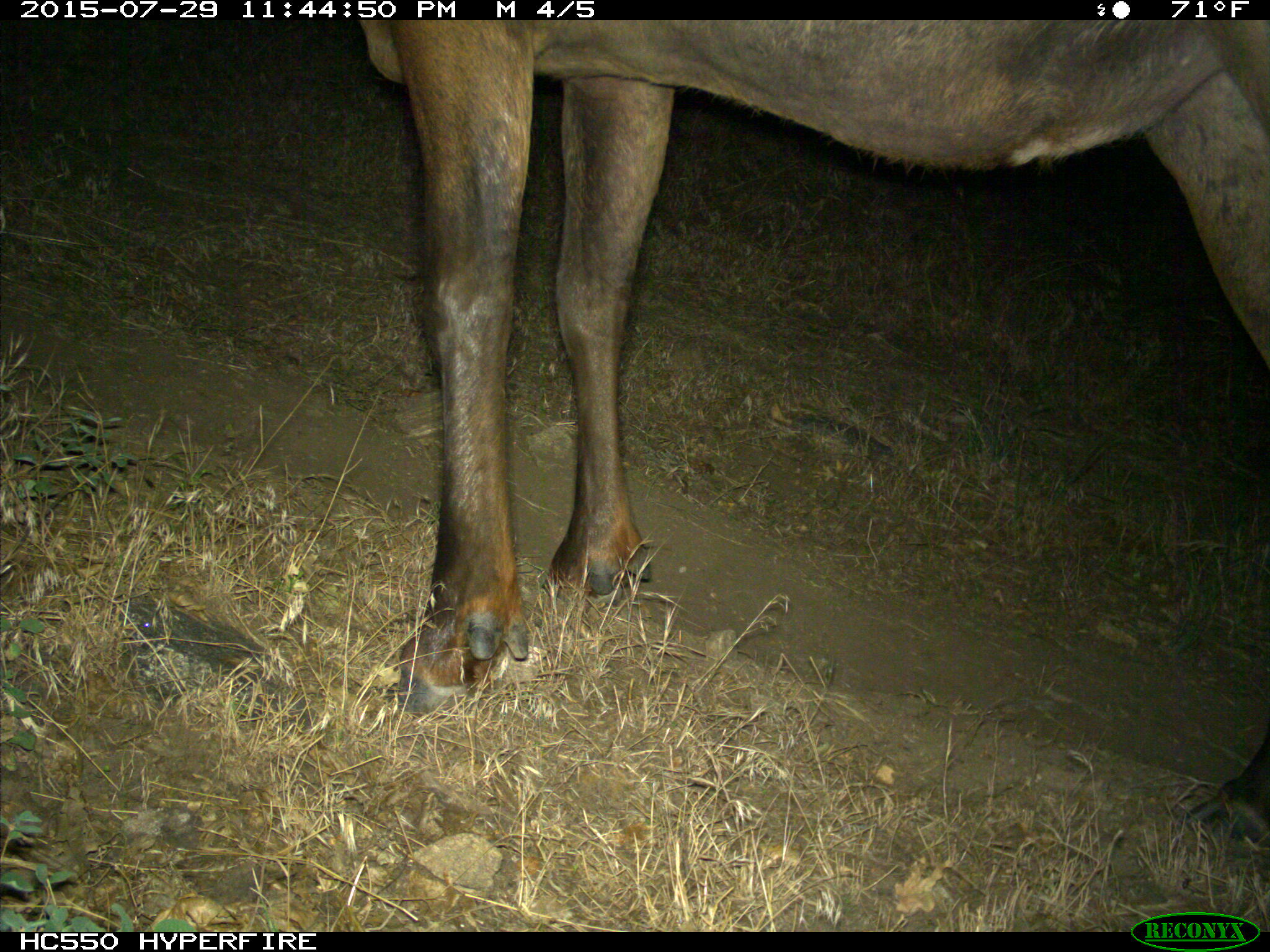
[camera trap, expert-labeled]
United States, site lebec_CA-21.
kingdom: Animalia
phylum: Chordata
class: Mammalia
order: Artiodactyla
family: Cervidae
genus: Cervus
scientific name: Cervus canadensis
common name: elk